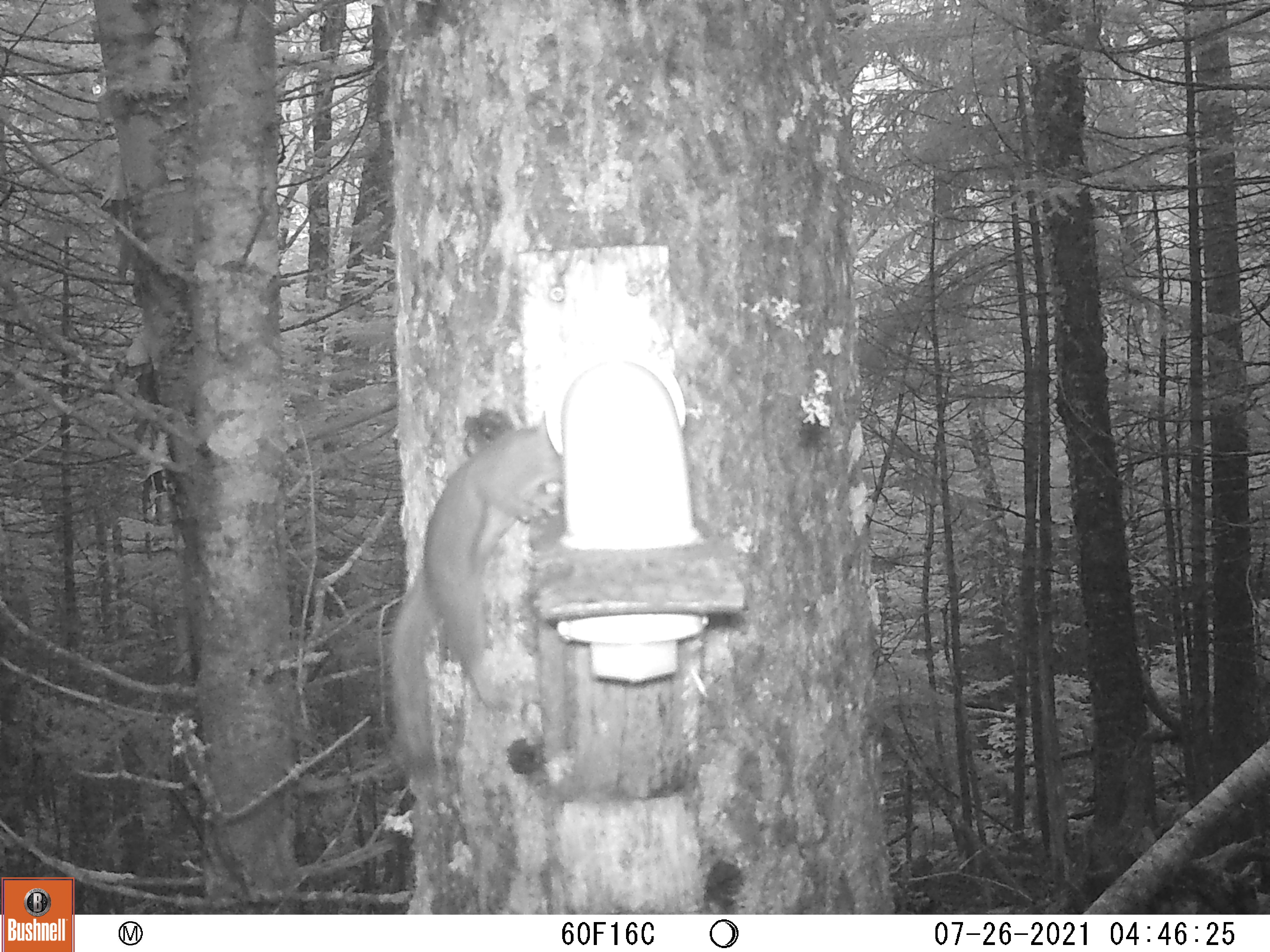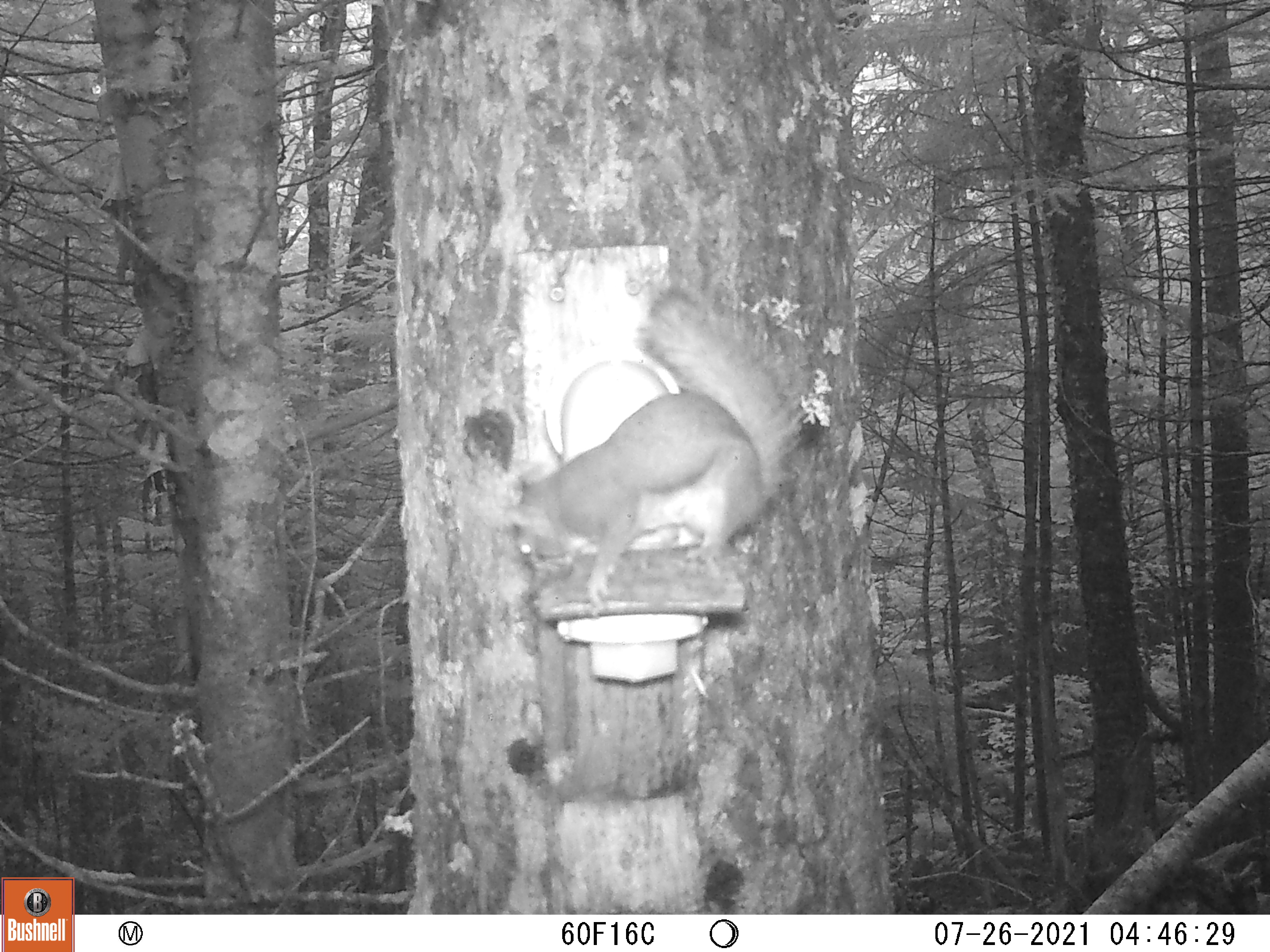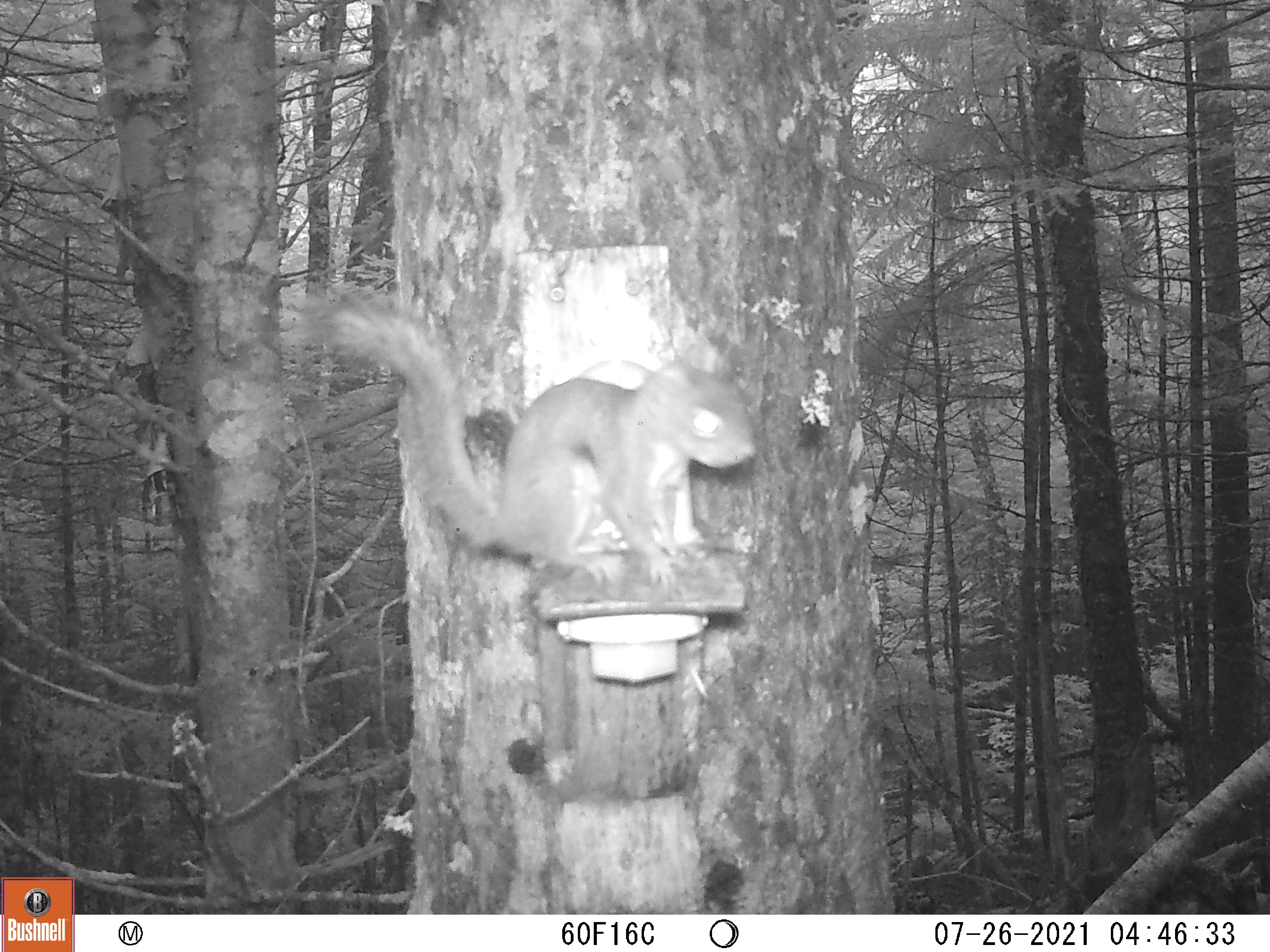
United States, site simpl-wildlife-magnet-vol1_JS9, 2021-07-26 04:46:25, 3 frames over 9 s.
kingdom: Animalia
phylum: Chordata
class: Mammalia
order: Rodentia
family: Sciuridae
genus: Tamiasciurus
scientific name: Tamiasciurus hudsonicus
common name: red squirrel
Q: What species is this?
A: Red squirrel (Tamiasciurus hudsonicus).